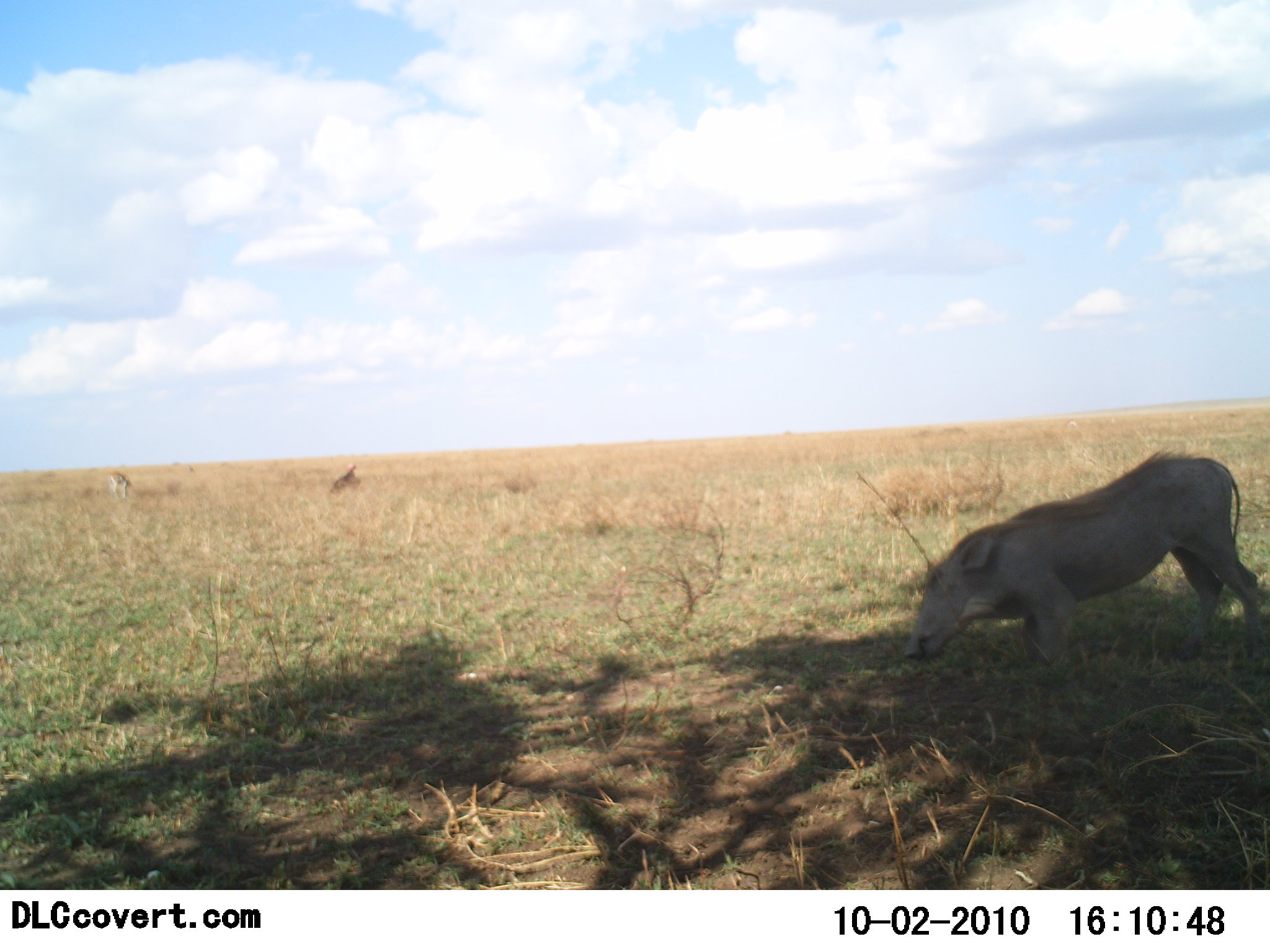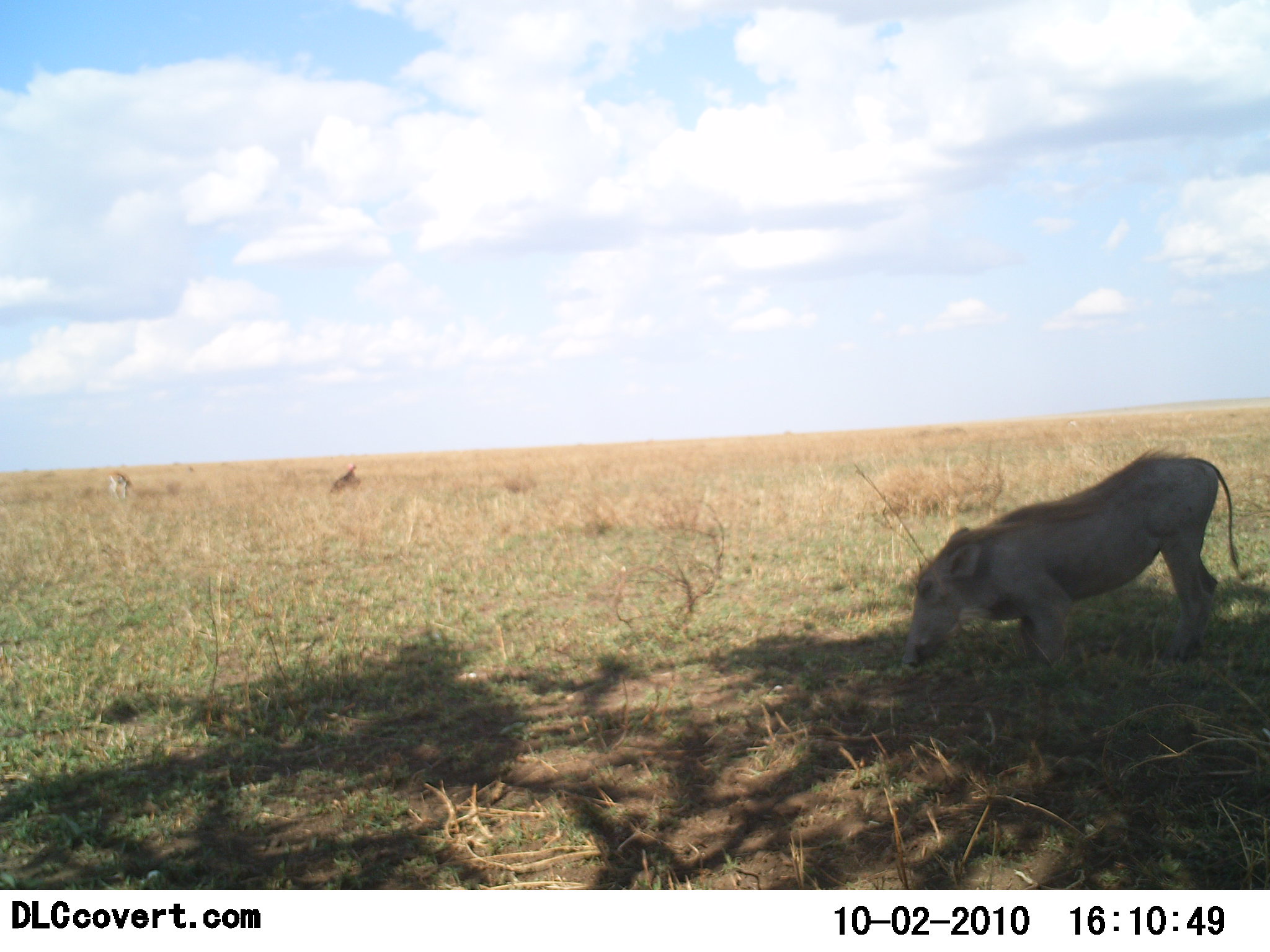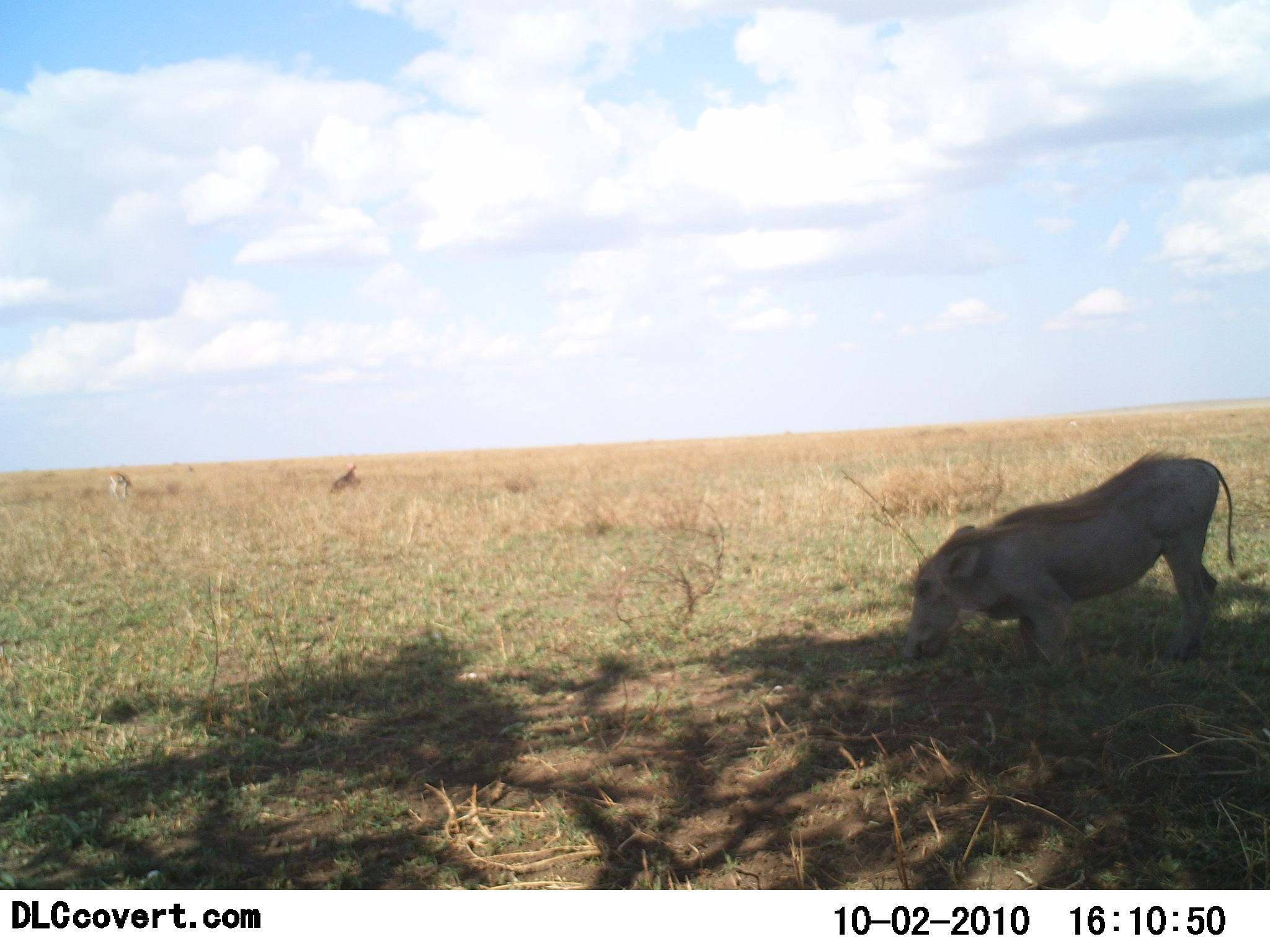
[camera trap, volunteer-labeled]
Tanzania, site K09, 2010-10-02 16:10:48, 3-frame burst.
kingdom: Animalia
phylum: Chordata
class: Mammalia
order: Artiodactyla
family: Suidae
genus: Phacochoerus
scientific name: Phacochoerus africanus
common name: warthog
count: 1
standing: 41%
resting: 0%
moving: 5%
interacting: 5%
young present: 5%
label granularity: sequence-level